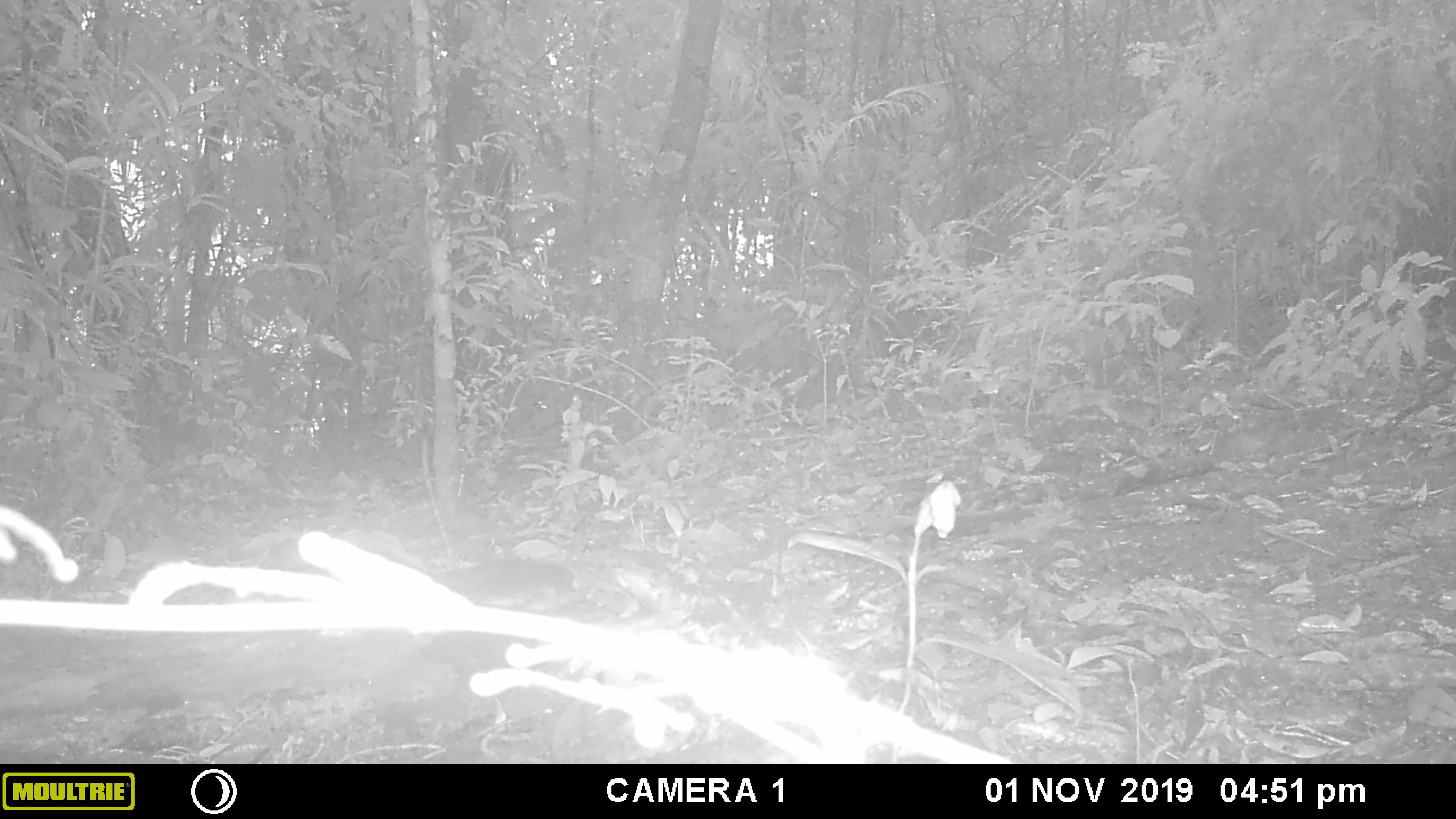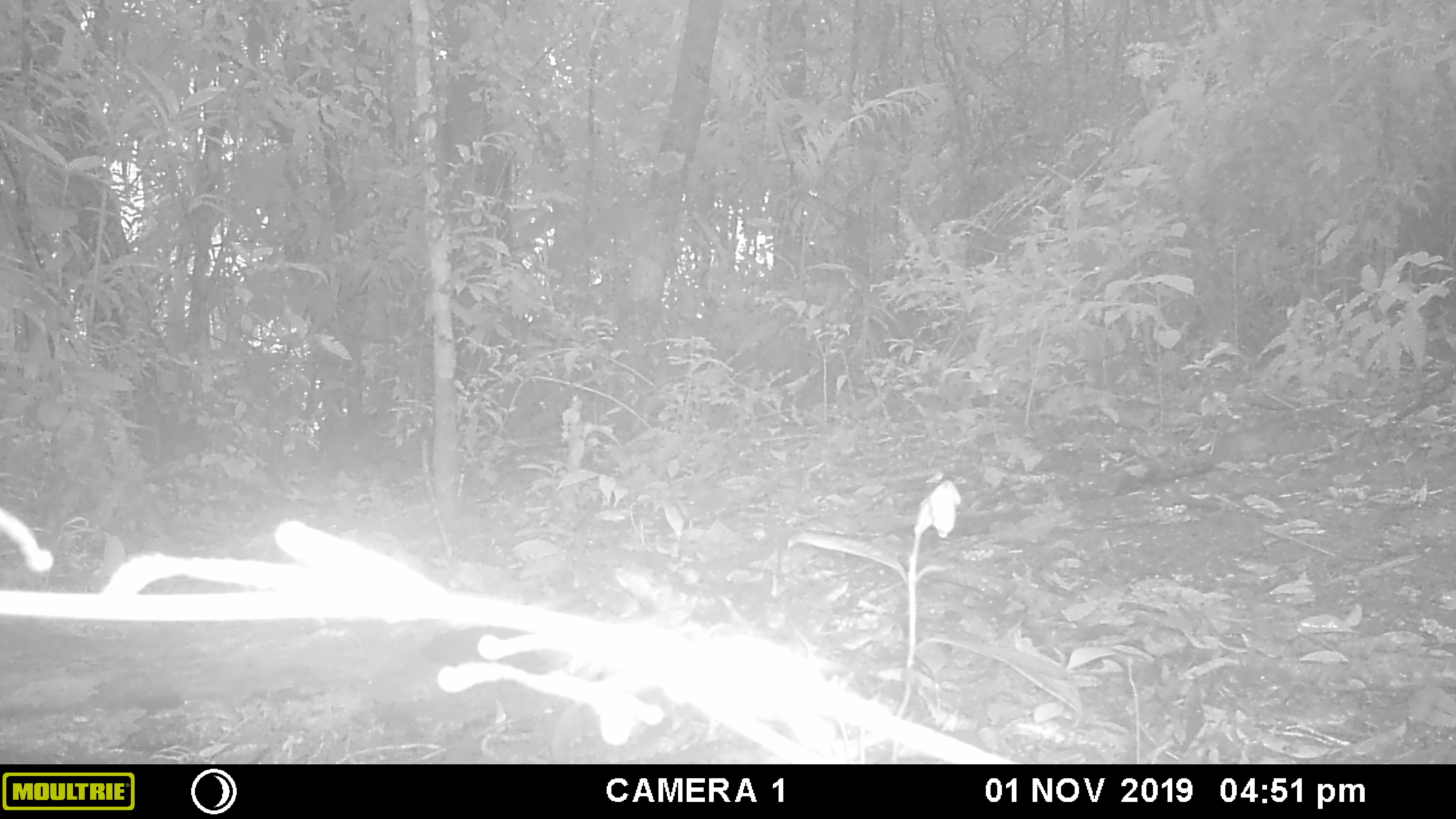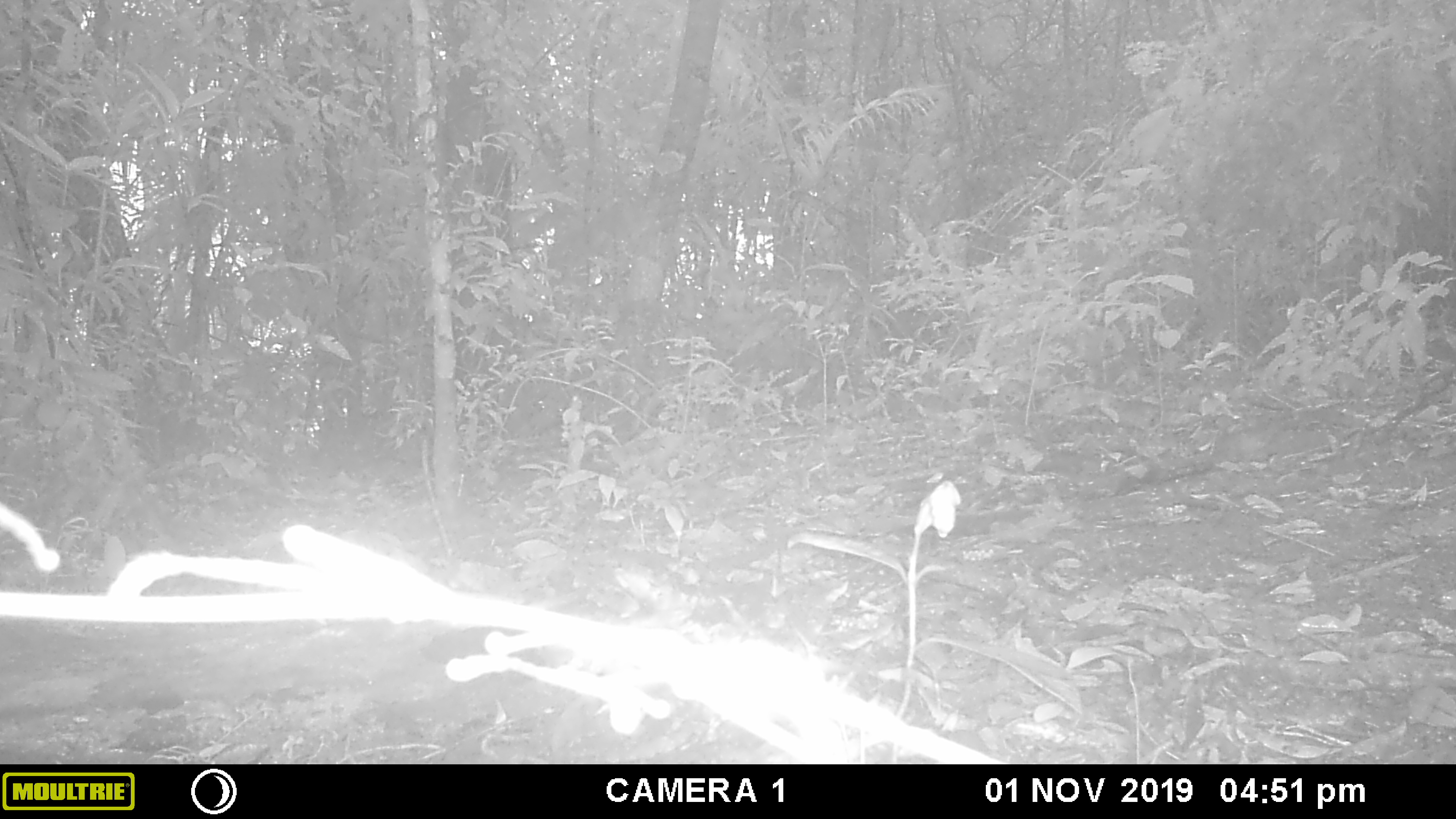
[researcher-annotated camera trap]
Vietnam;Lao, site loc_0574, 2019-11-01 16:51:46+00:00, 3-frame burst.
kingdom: Animalia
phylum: Chordata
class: Mammalia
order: Rodentia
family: Sciuridae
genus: Sciurus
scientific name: Sciurus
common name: squirrel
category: unidentified squirrel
Unidentified squirrel (squirrel) (Sciurus). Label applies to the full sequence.